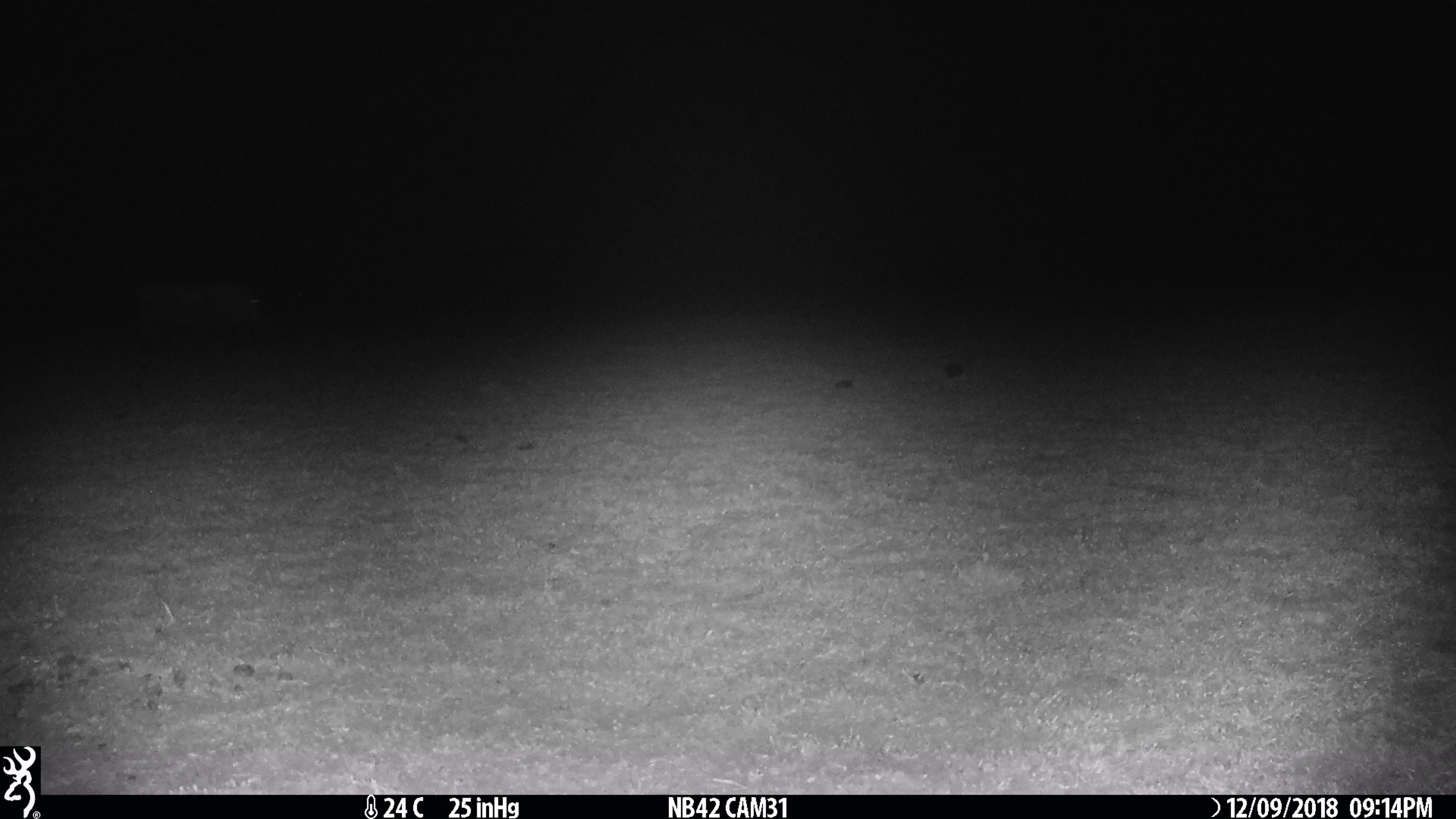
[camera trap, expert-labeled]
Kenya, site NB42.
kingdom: Animalia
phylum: Chordata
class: Mammalia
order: Artiodactyla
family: Suidae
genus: Phacochoerus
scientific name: Phacochoerus africanus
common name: common warthog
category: warthog